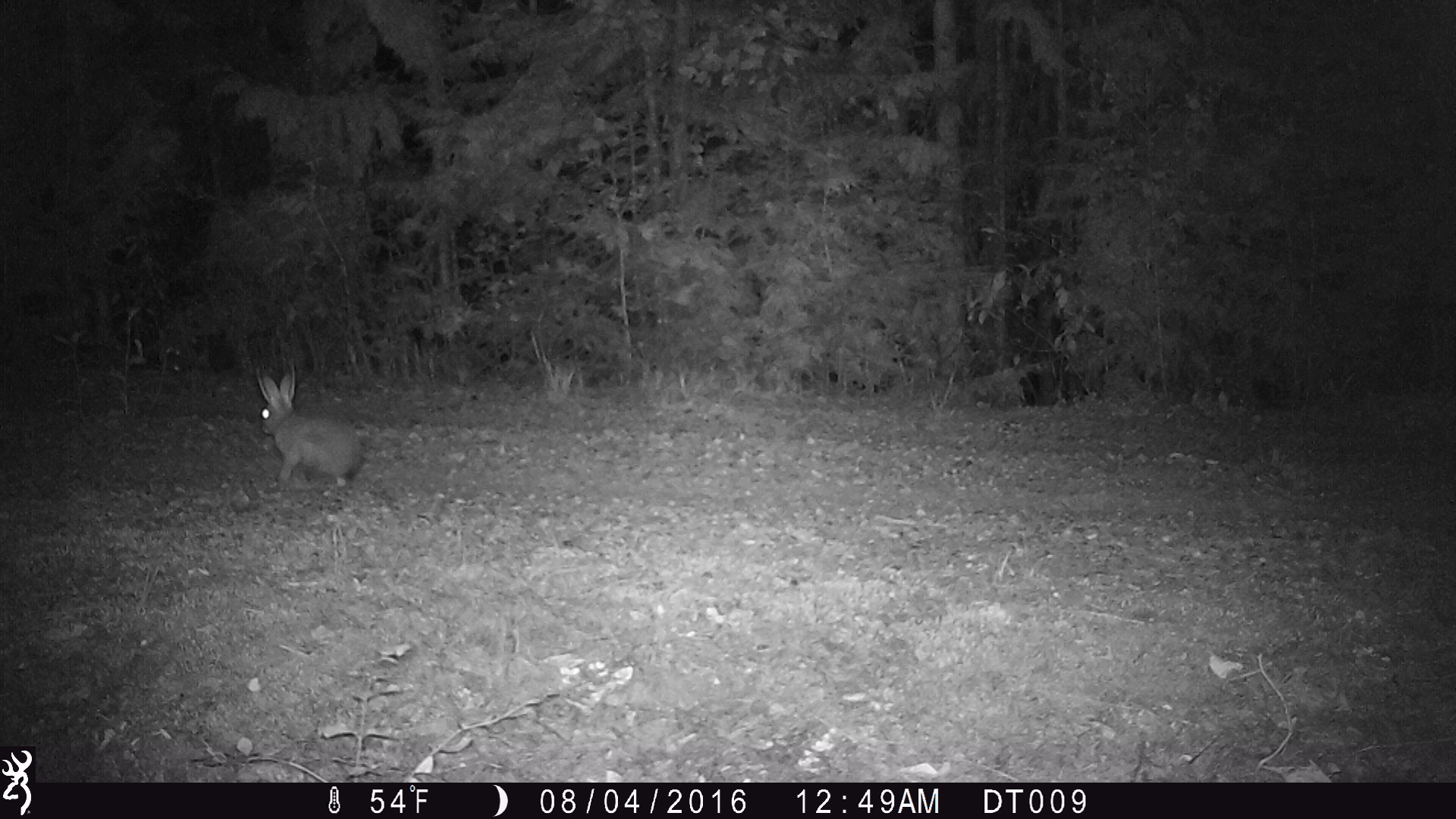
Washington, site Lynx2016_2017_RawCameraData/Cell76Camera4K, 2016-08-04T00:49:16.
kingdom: Animalia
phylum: Chordata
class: Mammalia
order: Lagomorpha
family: Leporidae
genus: Lepus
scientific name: Lepus americanus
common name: snowshoe hare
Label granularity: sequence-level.